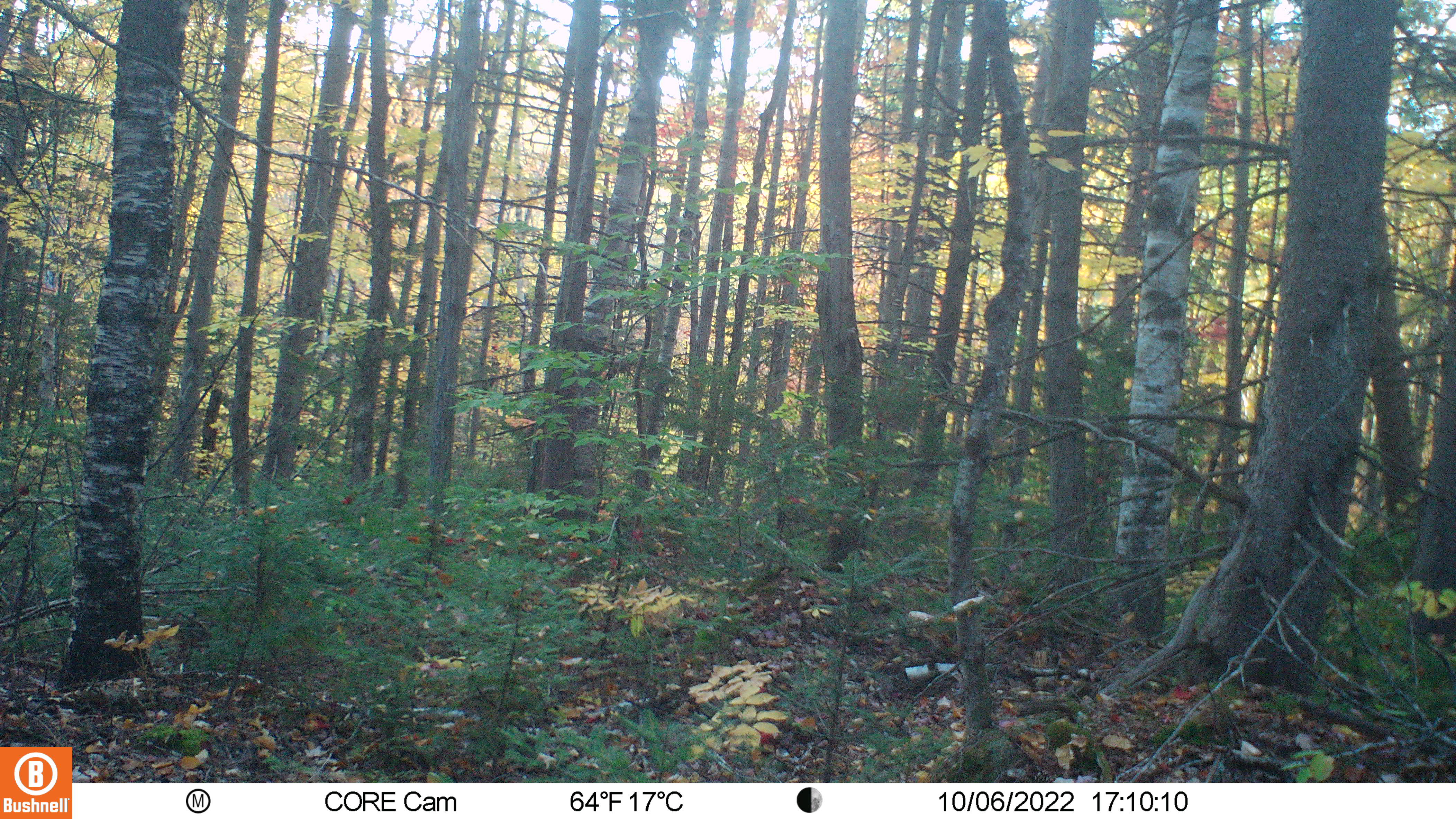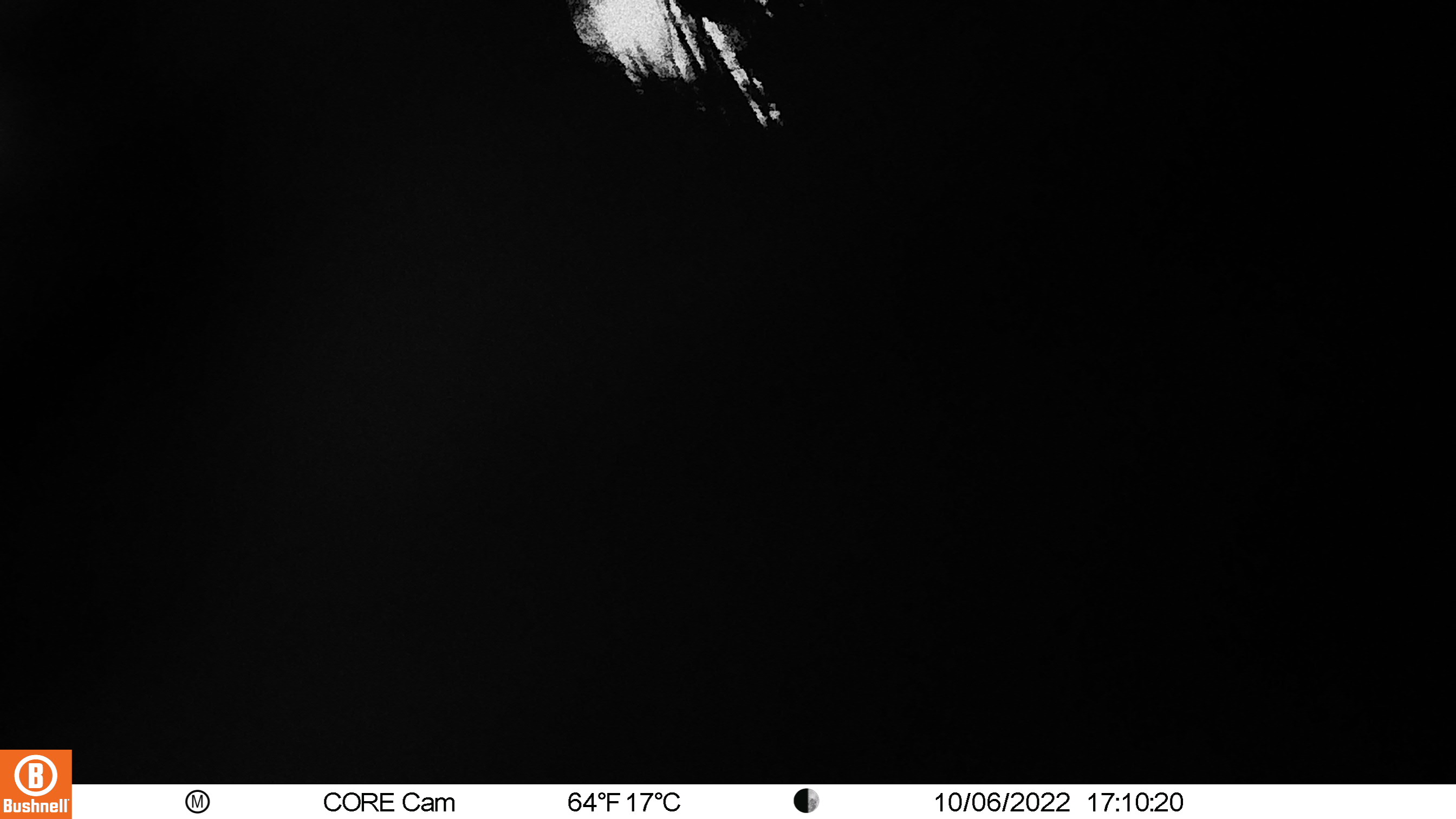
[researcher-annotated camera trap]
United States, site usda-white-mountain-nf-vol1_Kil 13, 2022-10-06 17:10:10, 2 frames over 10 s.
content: unidentified animal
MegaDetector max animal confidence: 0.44